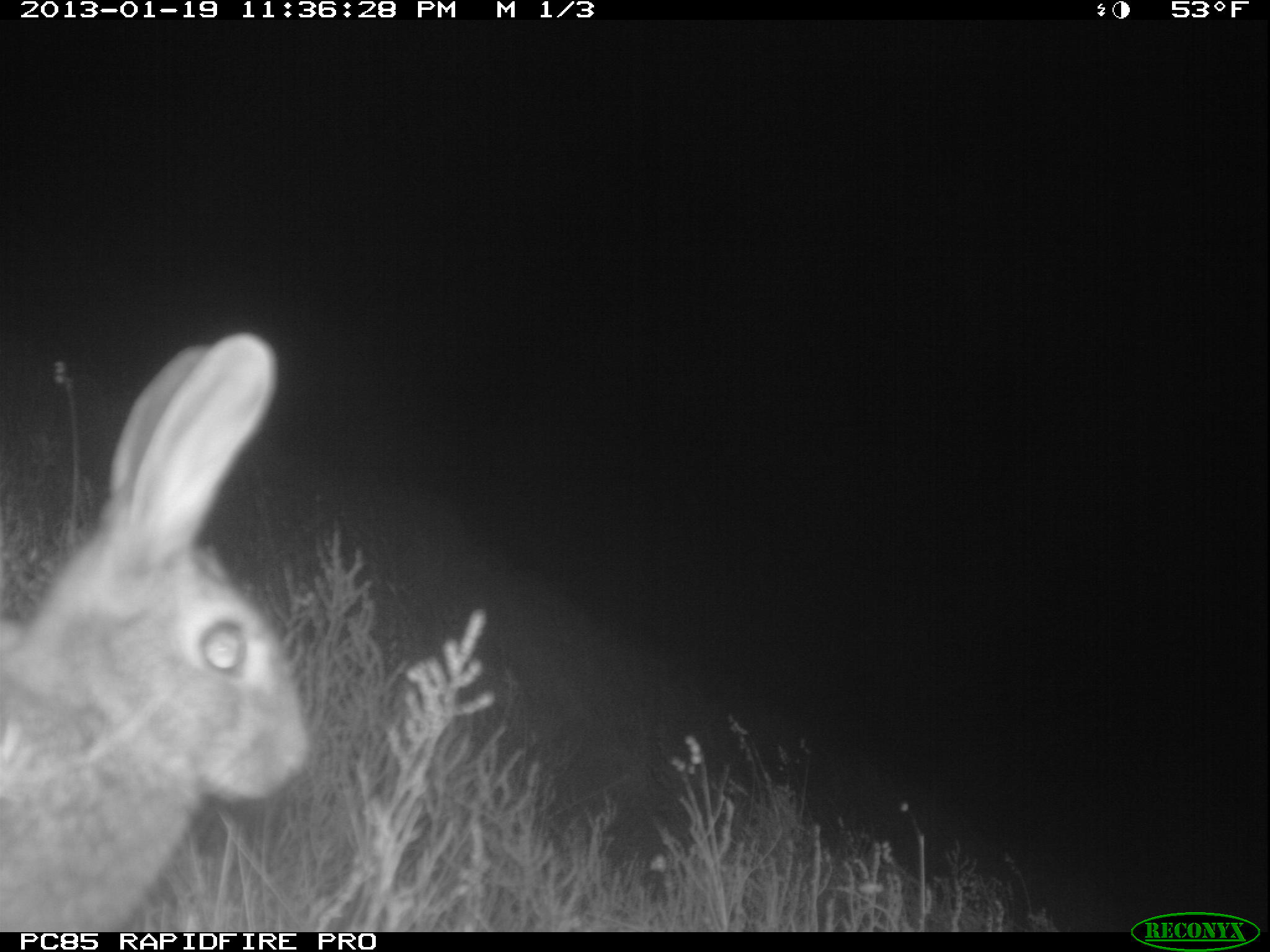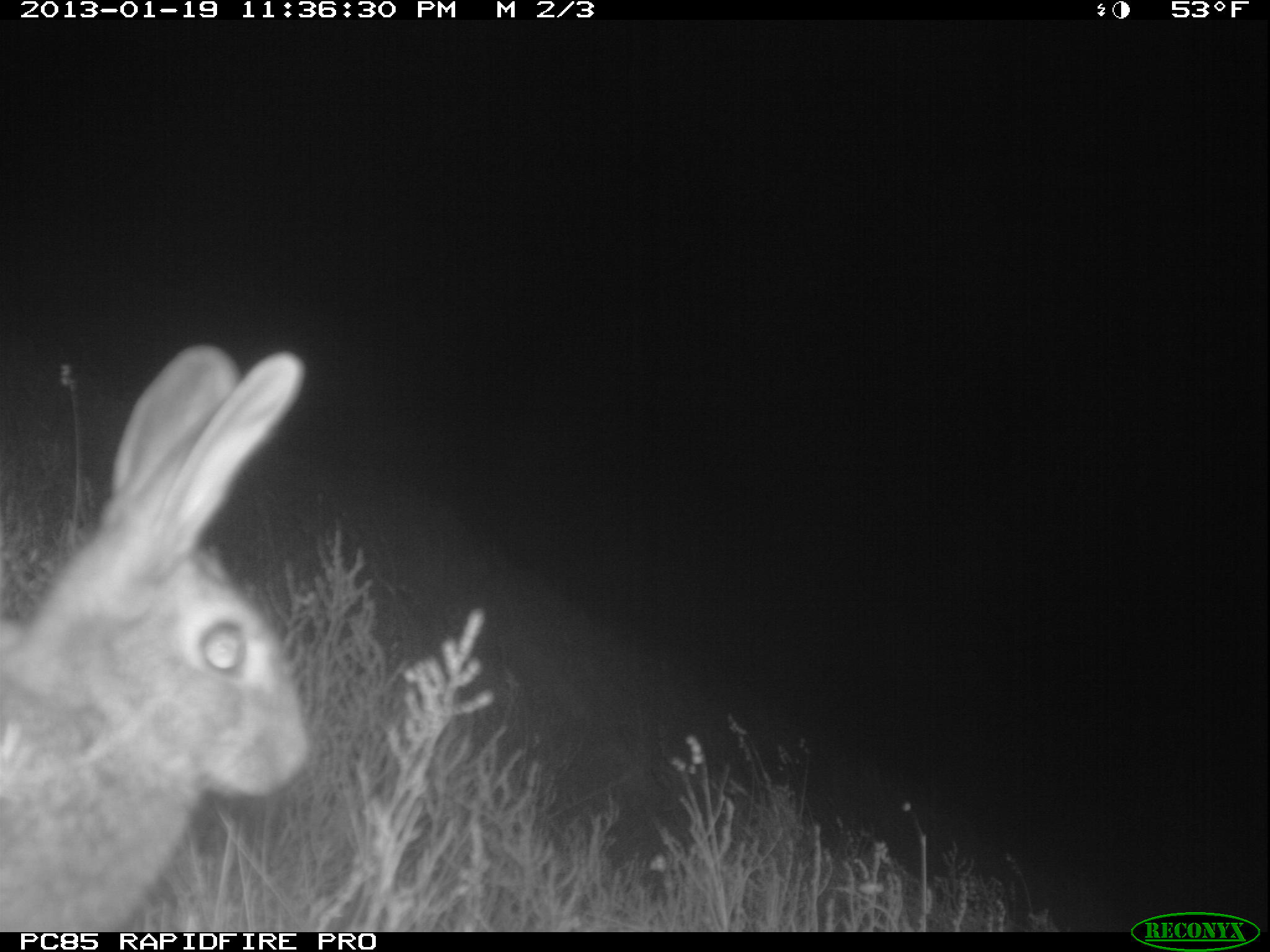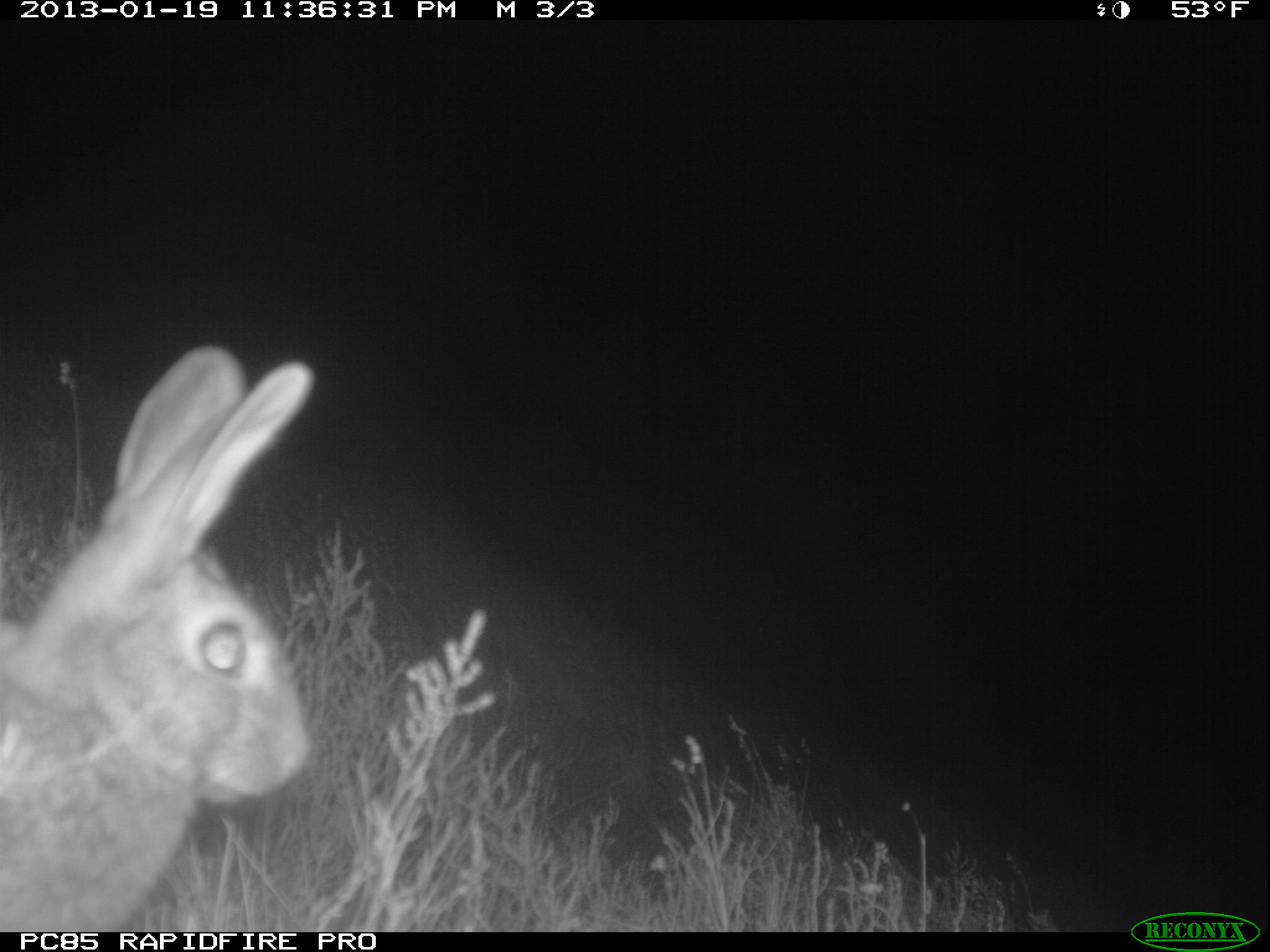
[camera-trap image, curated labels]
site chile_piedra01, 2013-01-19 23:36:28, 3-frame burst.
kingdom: Animalia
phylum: Chordata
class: Mammalia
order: Lagomorpha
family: Leporidae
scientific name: Leporidae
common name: rabbits and hares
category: rabbit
Rabbit (rabbits and hares) (Leporidae).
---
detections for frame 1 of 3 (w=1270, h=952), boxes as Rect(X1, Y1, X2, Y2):
rabbit: Rect(0, 328, 311, 935)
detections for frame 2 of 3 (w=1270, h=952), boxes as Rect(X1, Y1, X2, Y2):
rabbit: Rect(0, 337, 315, 935)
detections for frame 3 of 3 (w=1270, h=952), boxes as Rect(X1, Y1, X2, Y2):
rabbit: Rect(0, 342, 321, 933)